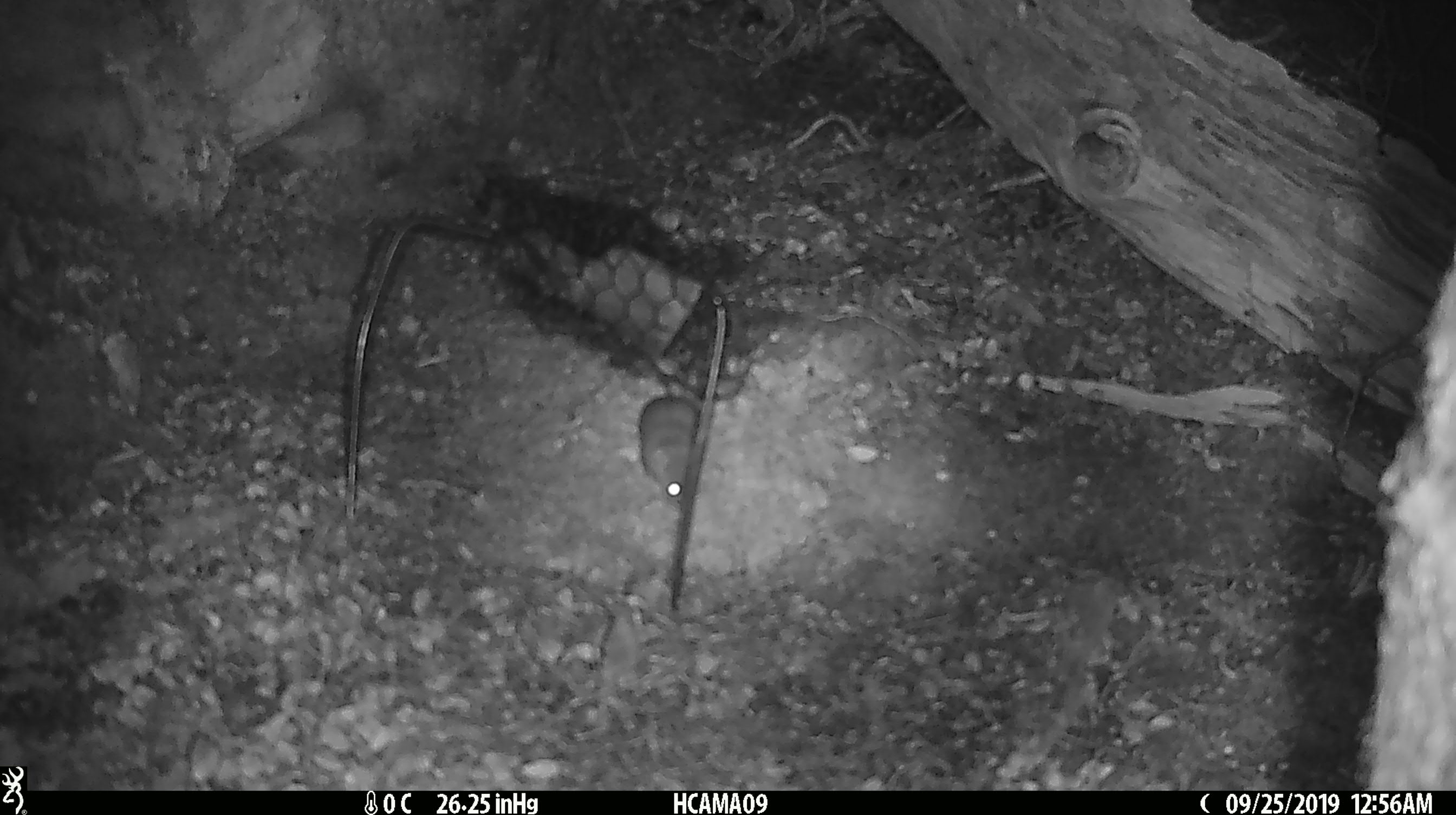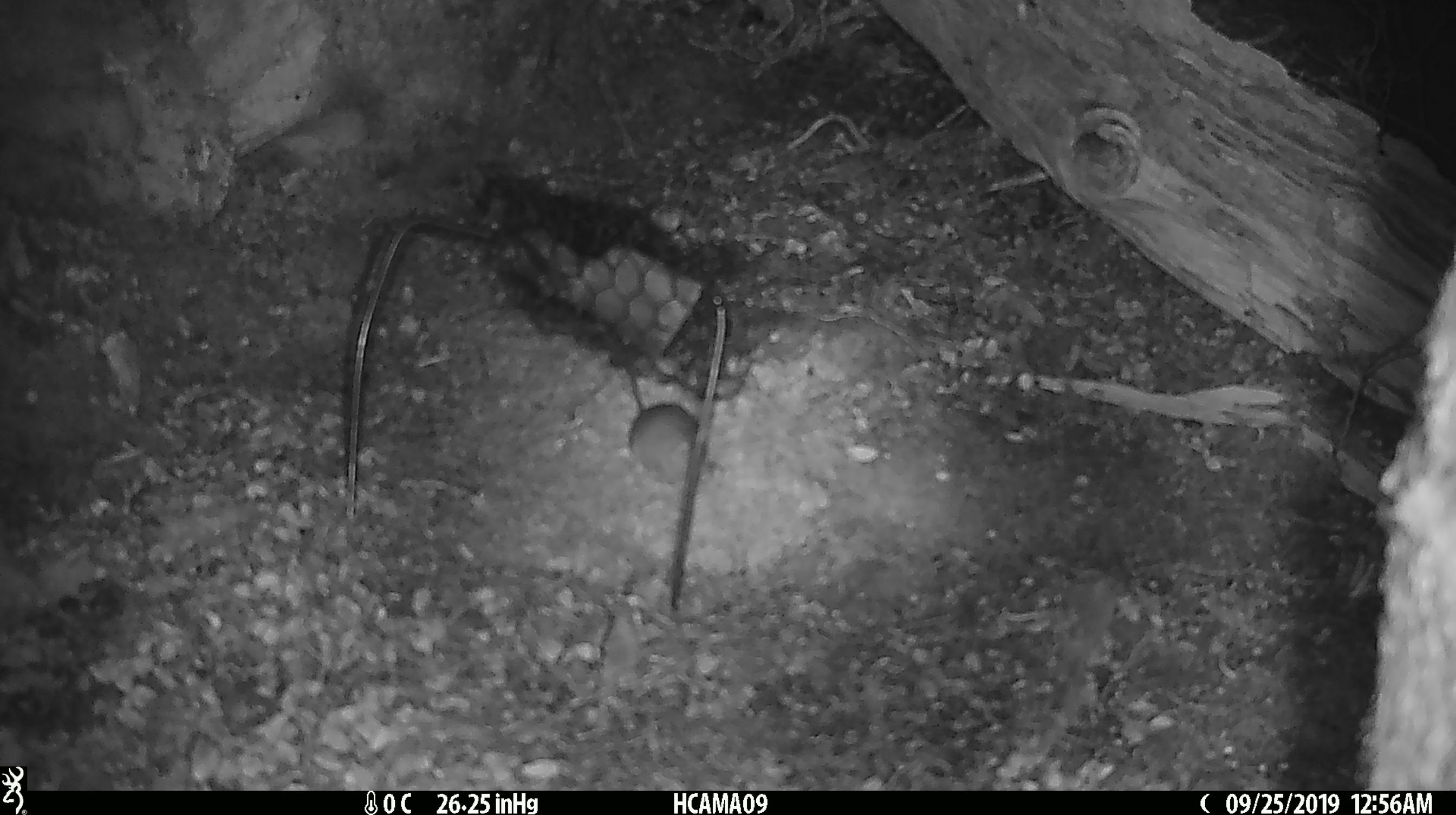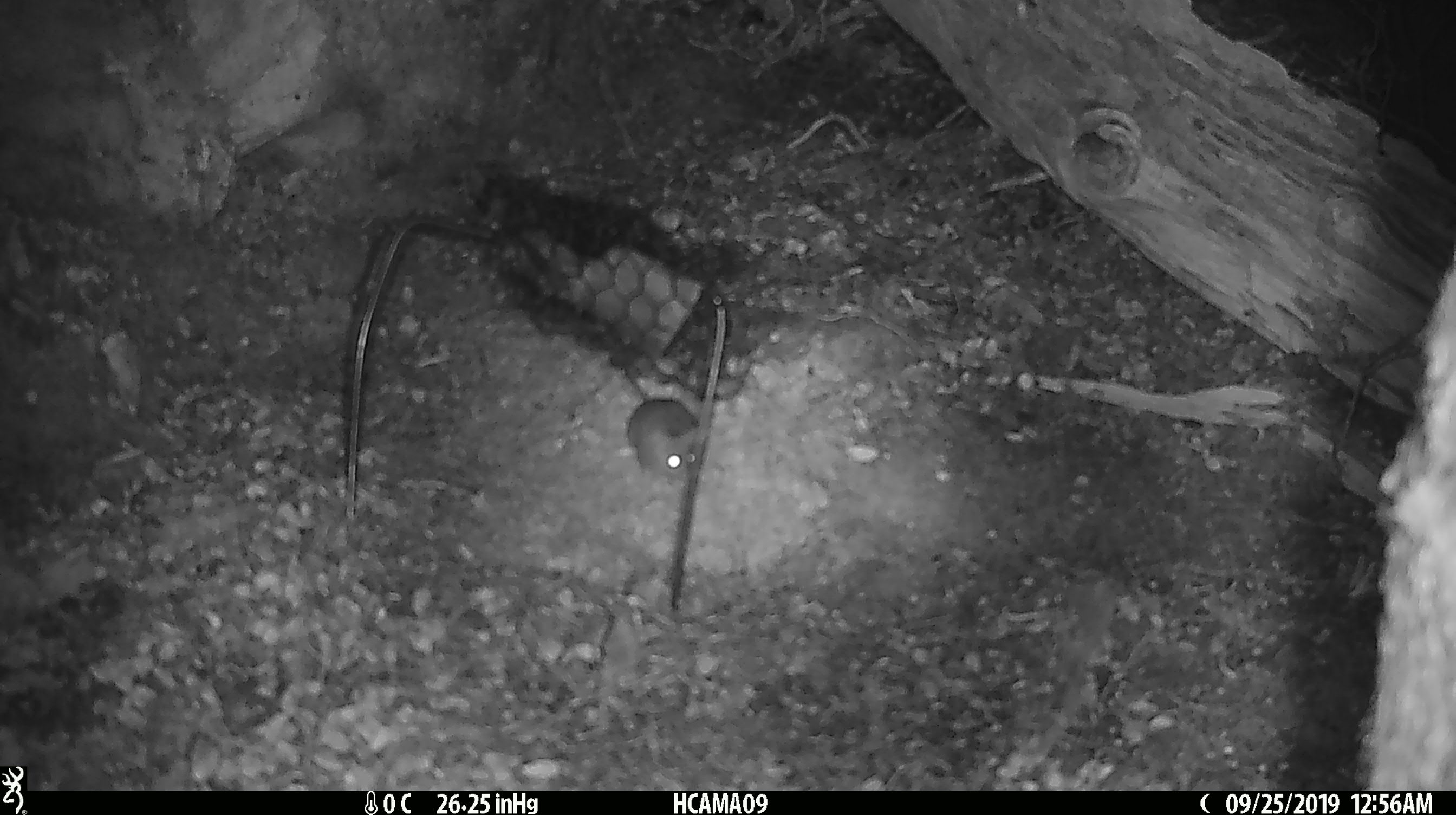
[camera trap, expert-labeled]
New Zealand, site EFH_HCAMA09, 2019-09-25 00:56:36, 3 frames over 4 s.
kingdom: Animalia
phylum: Chordata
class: Mammalia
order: Rodentia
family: Muridae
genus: Mus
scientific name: Mus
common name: mouse